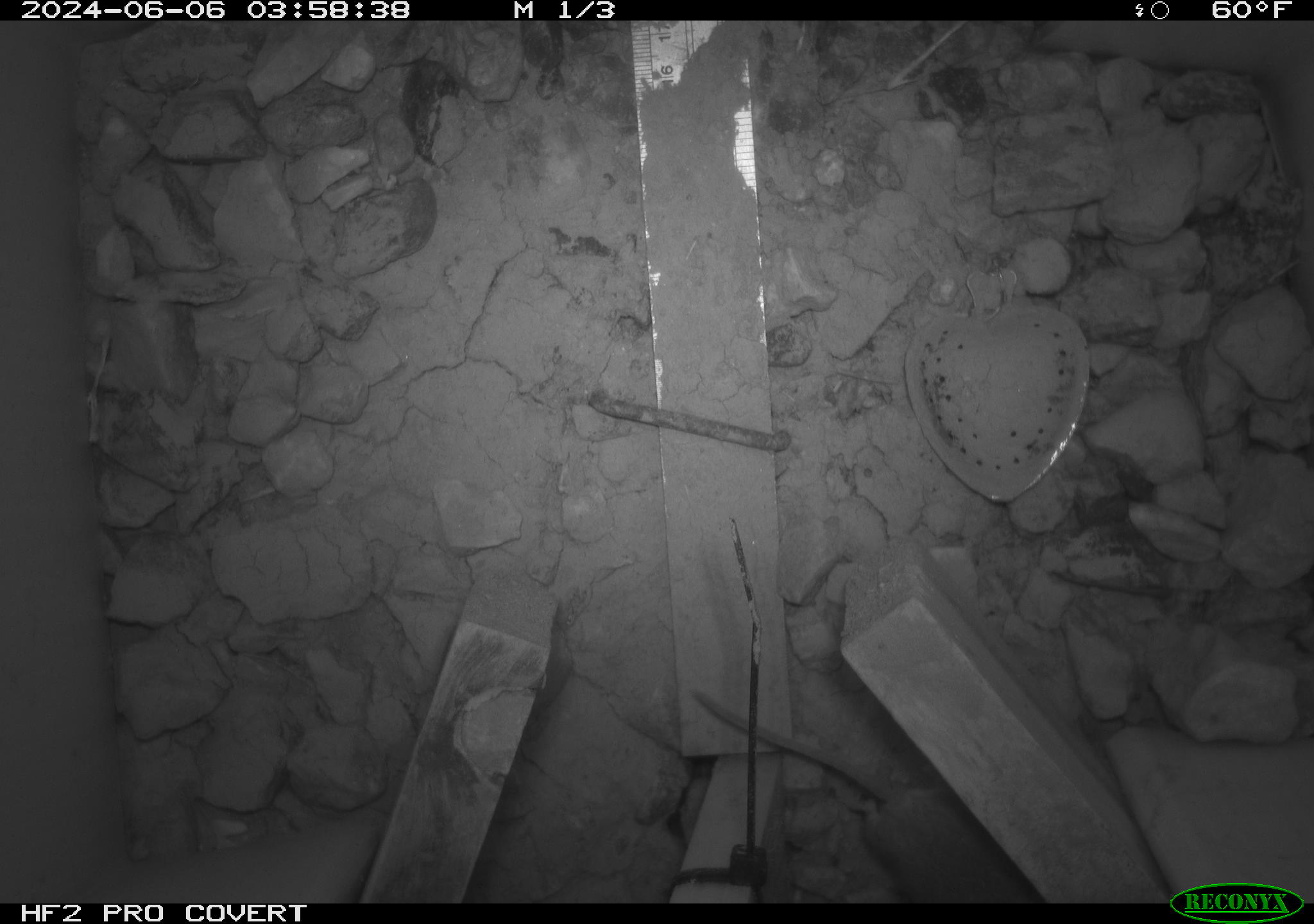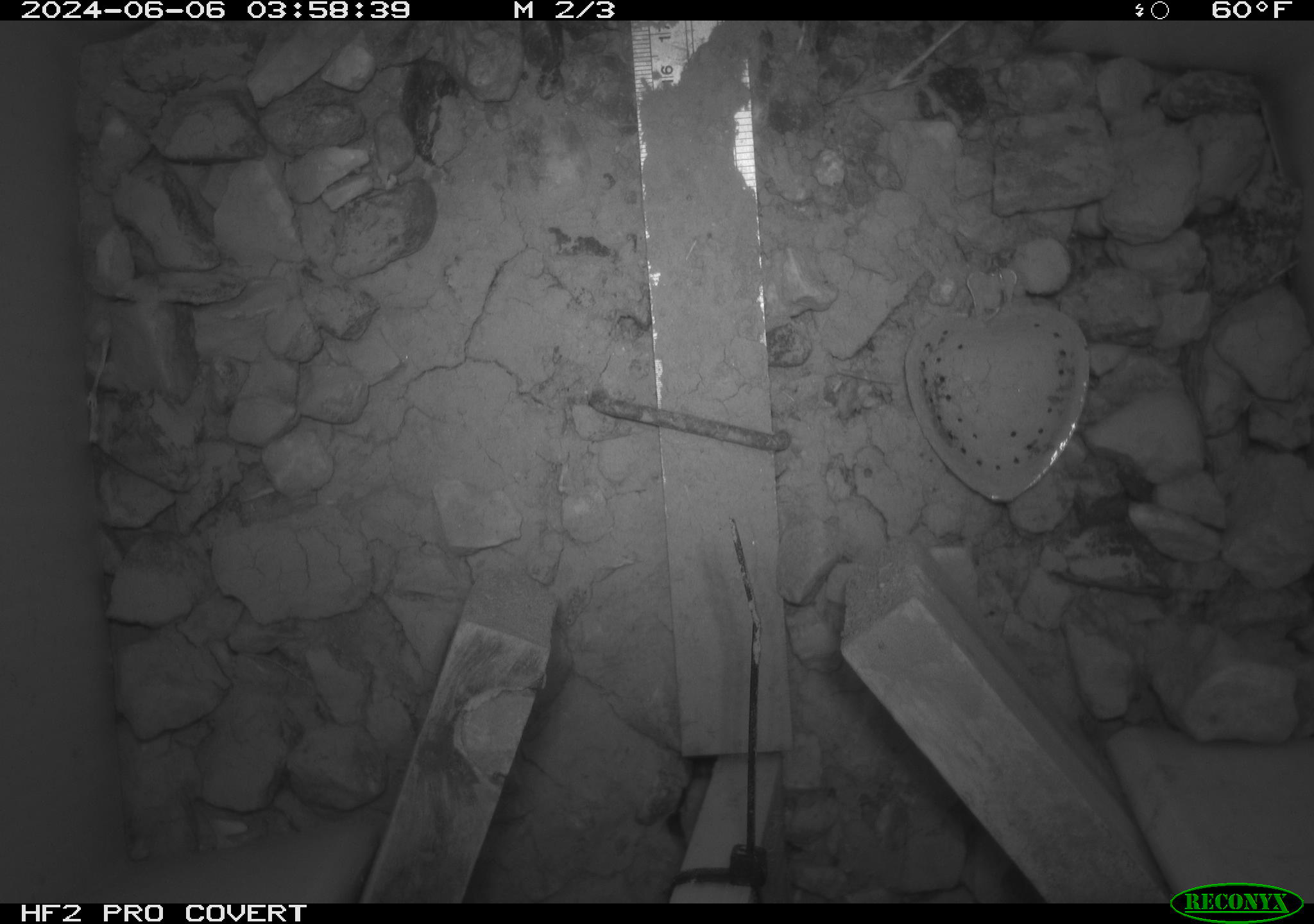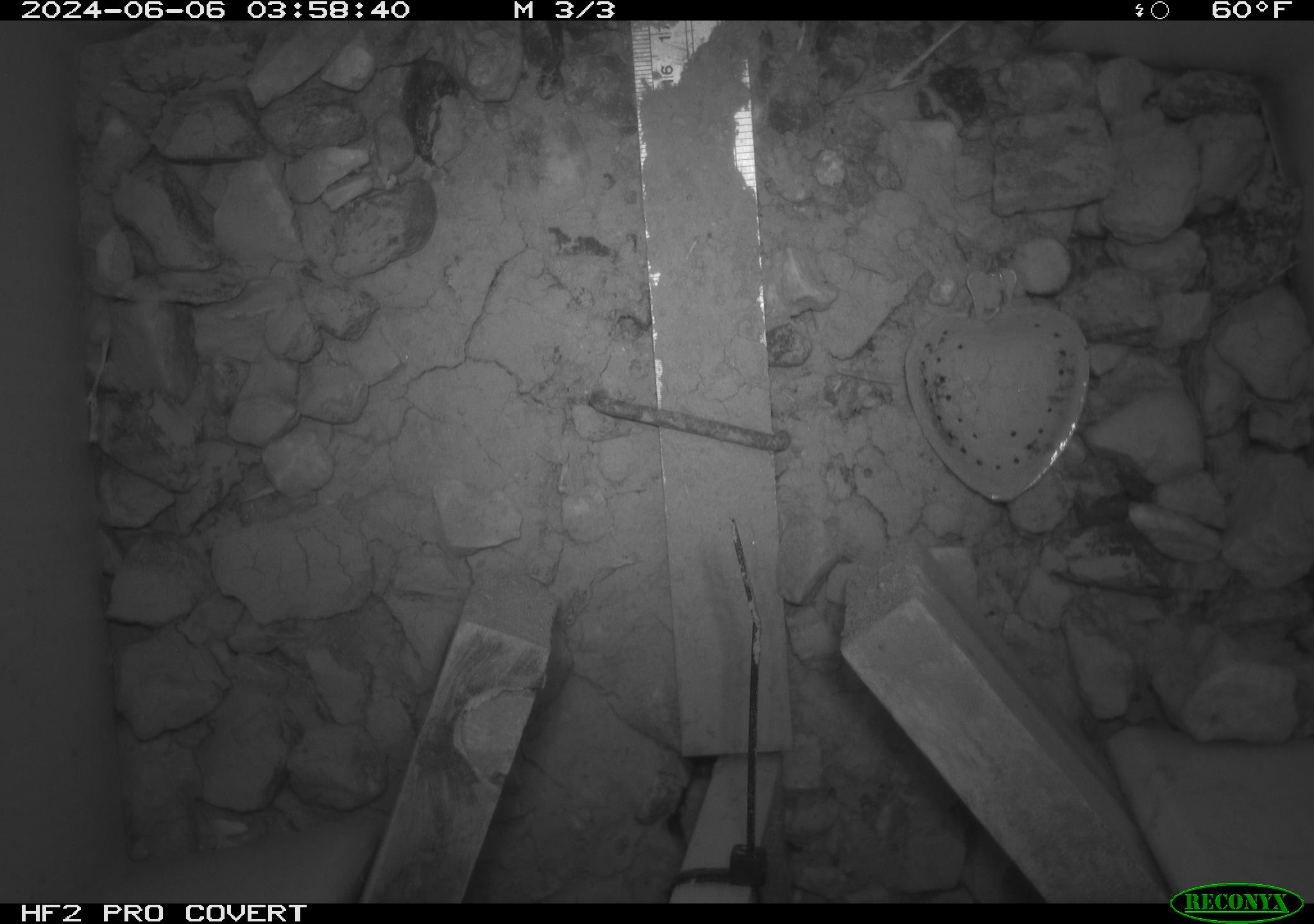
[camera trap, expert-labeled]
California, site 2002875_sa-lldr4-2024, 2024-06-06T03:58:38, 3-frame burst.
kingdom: Animalia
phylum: Chordata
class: Mammalia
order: Rodentia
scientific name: Rodentia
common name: rodent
Rodent (Rodentia).